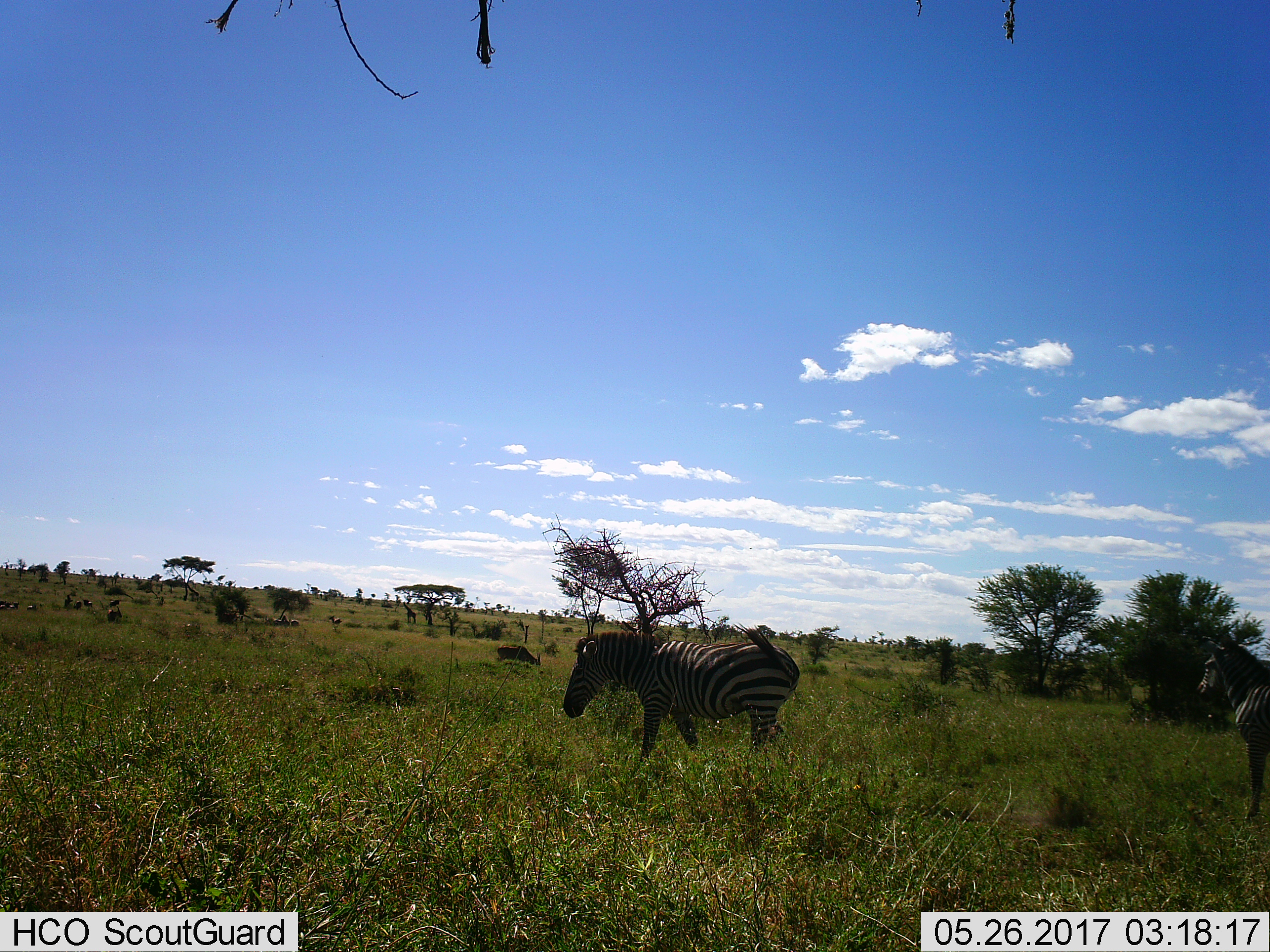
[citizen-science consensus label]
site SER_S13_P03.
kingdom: Animalia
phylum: Chordata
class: Mammalia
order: Perissodactyla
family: Equidae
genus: Equus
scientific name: Equus quagga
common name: plains zebra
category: zebraplains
Zebraplains (plains zebra) (Equus quagga), count 2. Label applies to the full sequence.